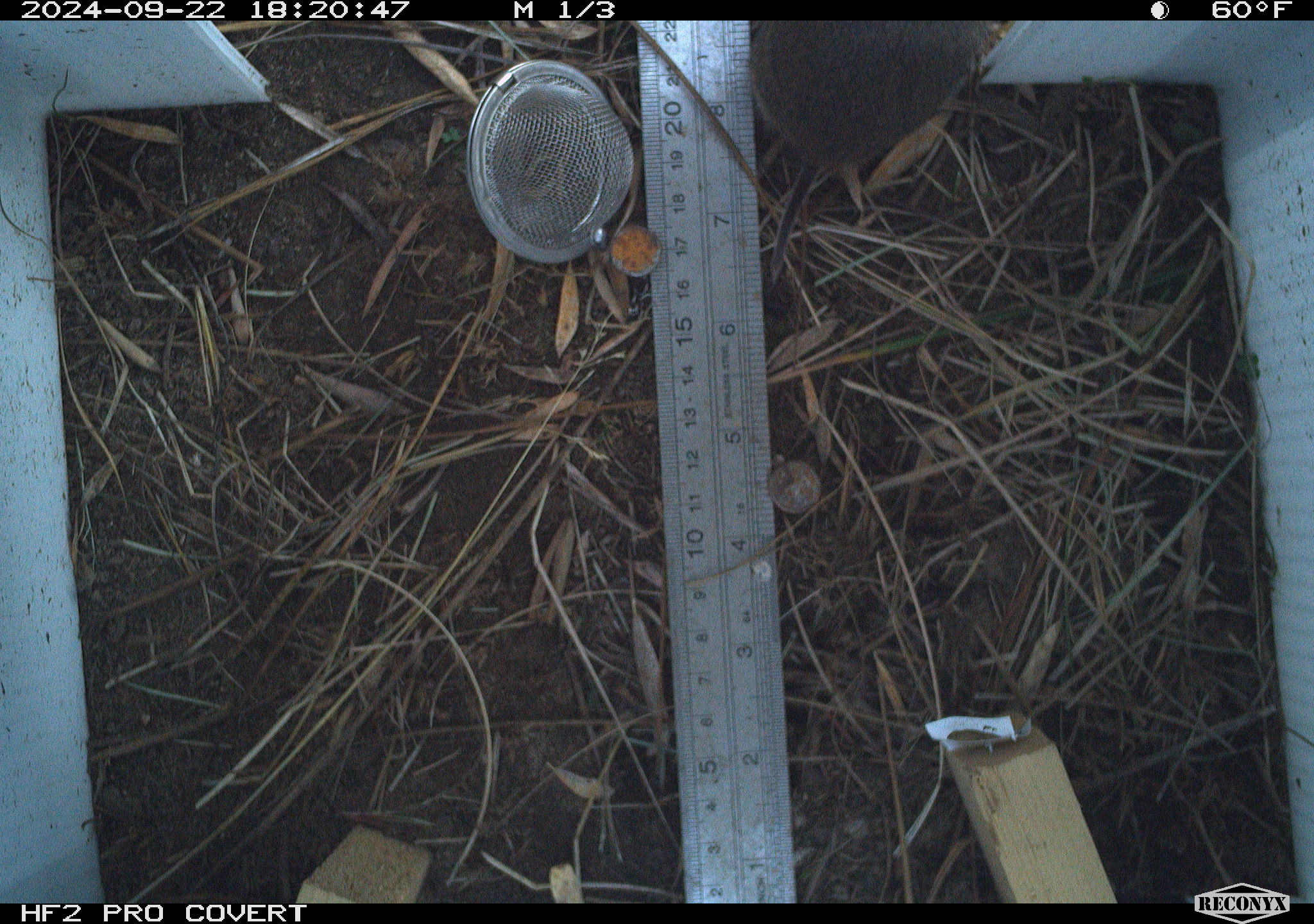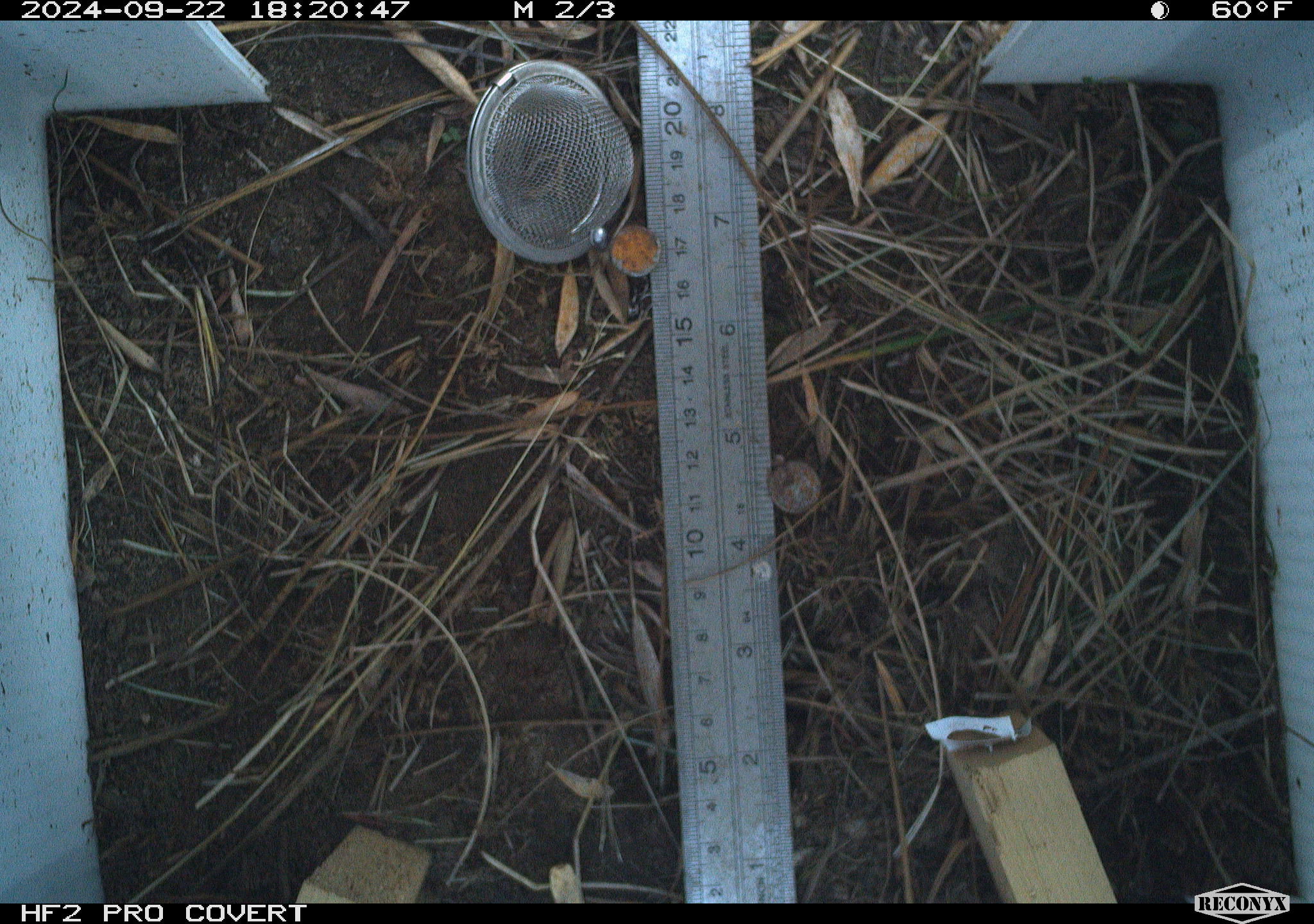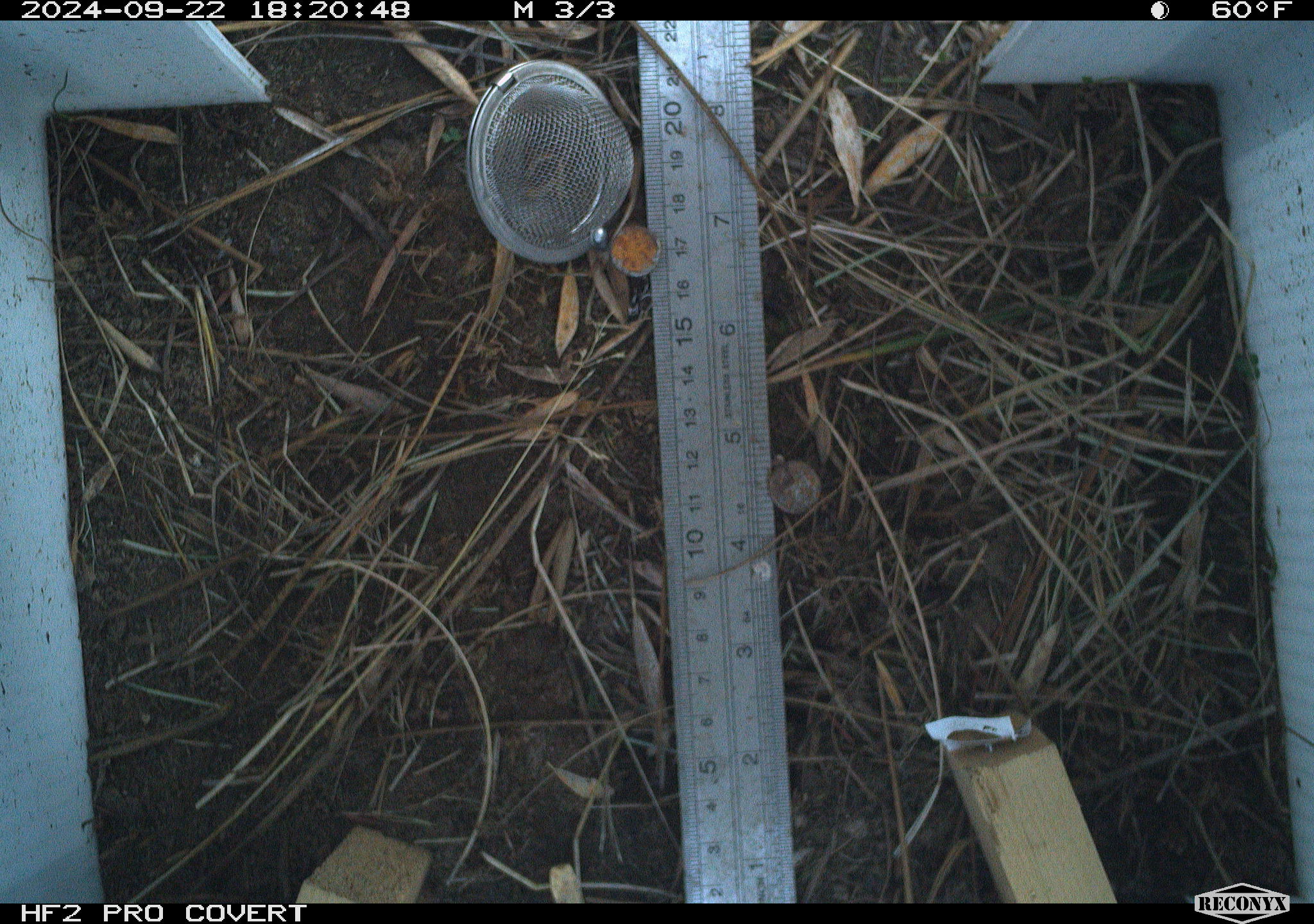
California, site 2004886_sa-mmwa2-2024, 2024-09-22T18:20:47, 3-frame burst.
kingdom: Animalia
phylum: Chordata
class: Mammalia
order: Rodentia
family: Cricetidae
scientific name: Arvicolinae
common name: voles, lemmings, and muskrats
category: arvicolinae subfamily